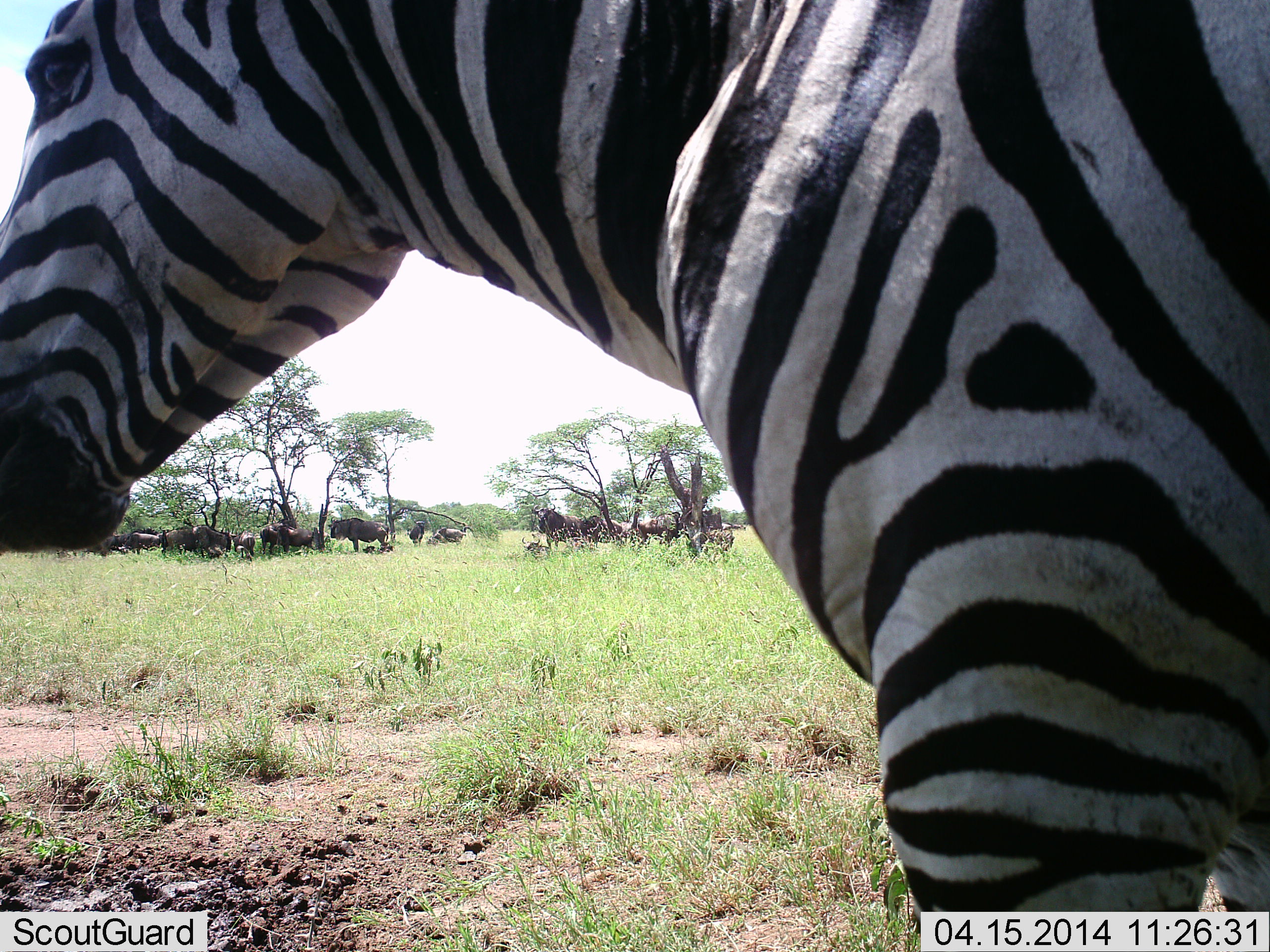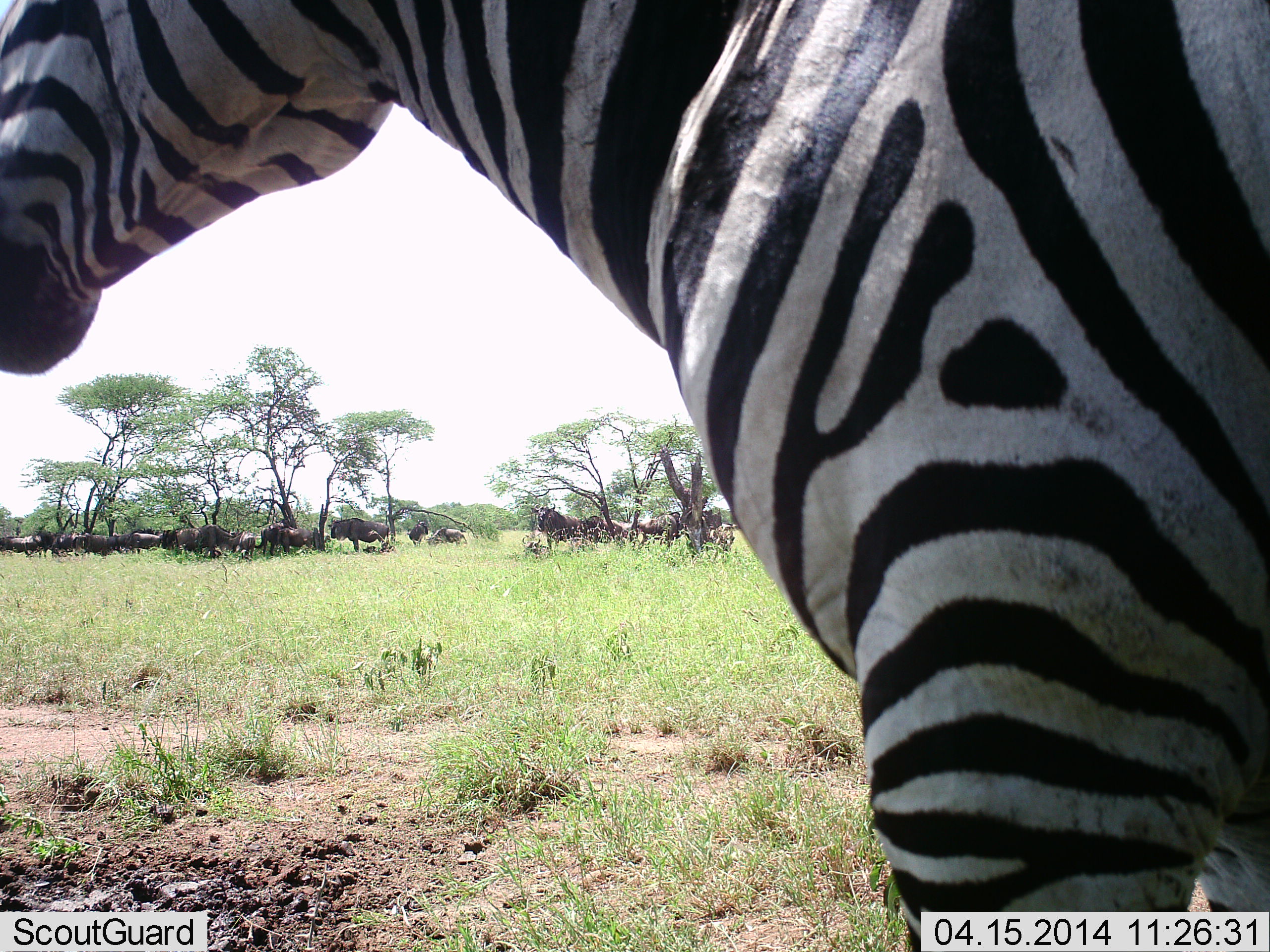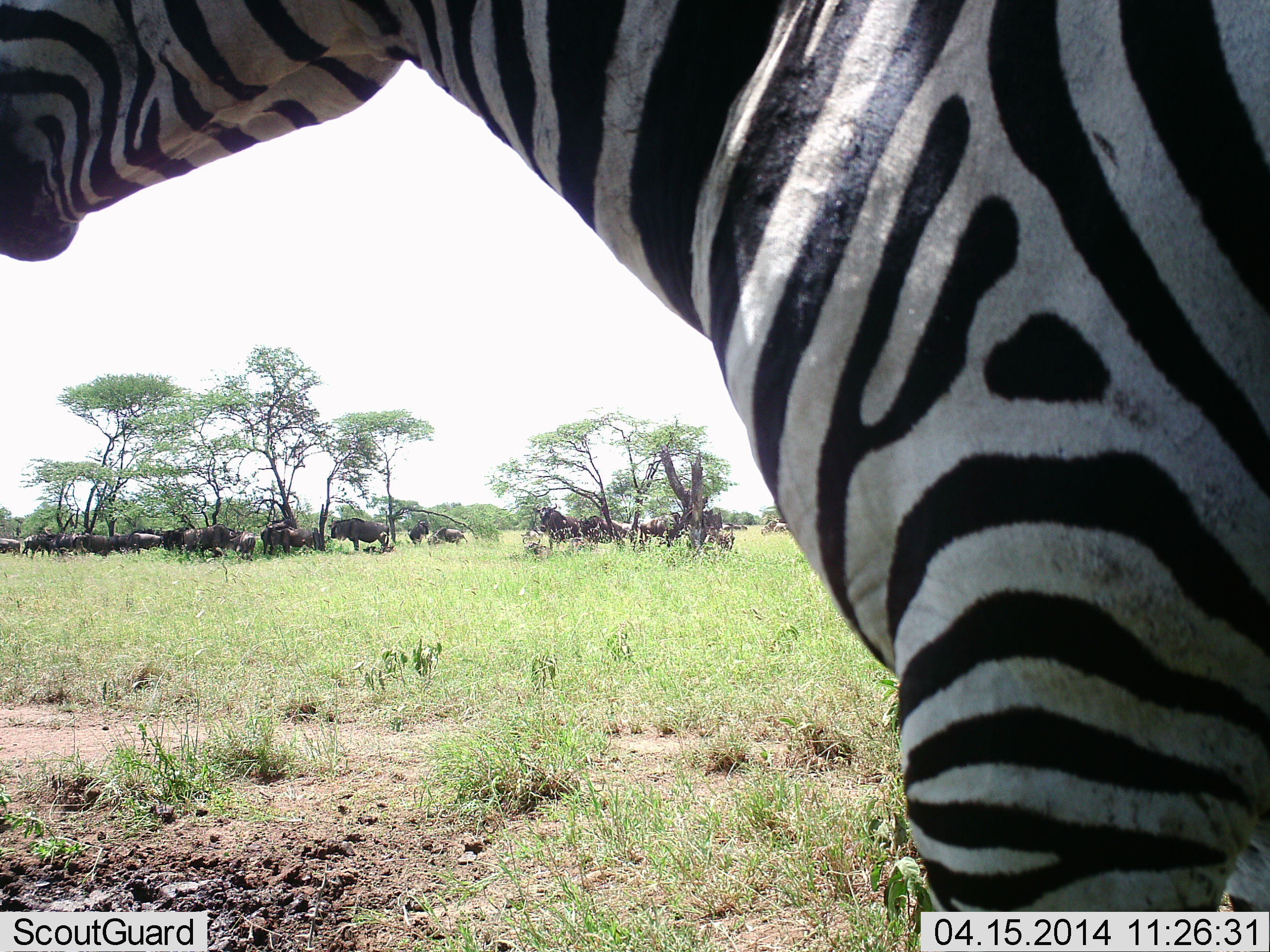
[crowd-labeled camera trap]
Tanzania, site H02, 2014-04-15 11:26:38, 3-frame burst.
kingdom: Animalia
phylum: Chordata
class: Mammalia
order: Artiodactyla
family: Bovidae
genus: Connochaetes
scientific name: Connochaetes taurinus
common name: blue wildebeest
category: wildebeest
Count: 11-50.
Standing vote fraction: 91%.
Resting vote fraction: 64%.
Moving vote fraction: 18%.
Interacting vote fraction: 9%.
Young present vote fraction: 0%.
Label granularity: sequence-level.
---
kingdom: Animalia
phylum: Chordata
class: Mammalia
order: Perissodactyla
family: Equidae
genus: Equus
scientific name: Equus quagga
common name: plains zebra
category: zebra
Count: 1.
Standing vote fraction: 93%.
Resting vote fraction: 7%.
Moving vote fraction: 14%.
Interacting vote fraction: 0%.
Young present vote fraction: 0%.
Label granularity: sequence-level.